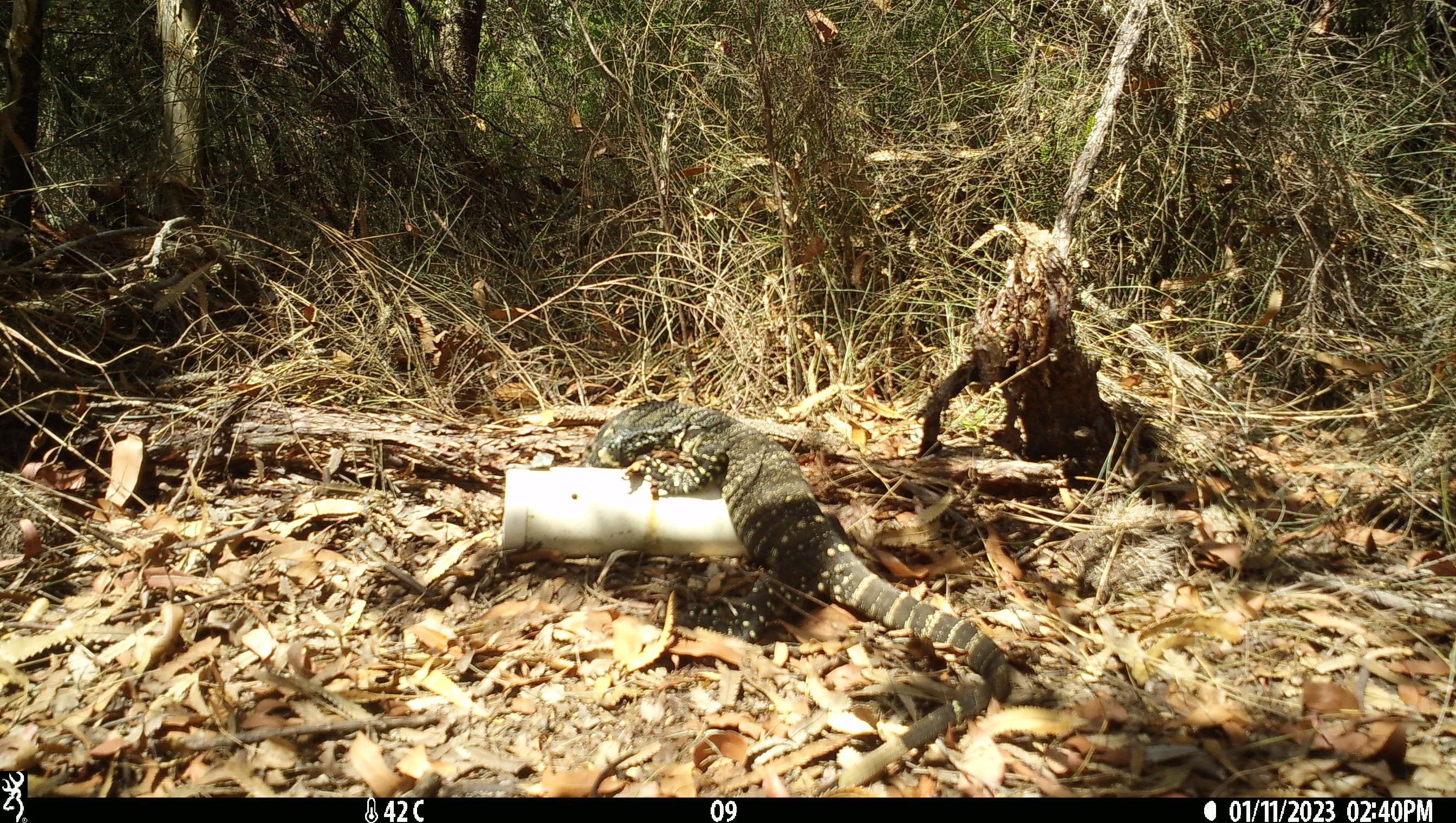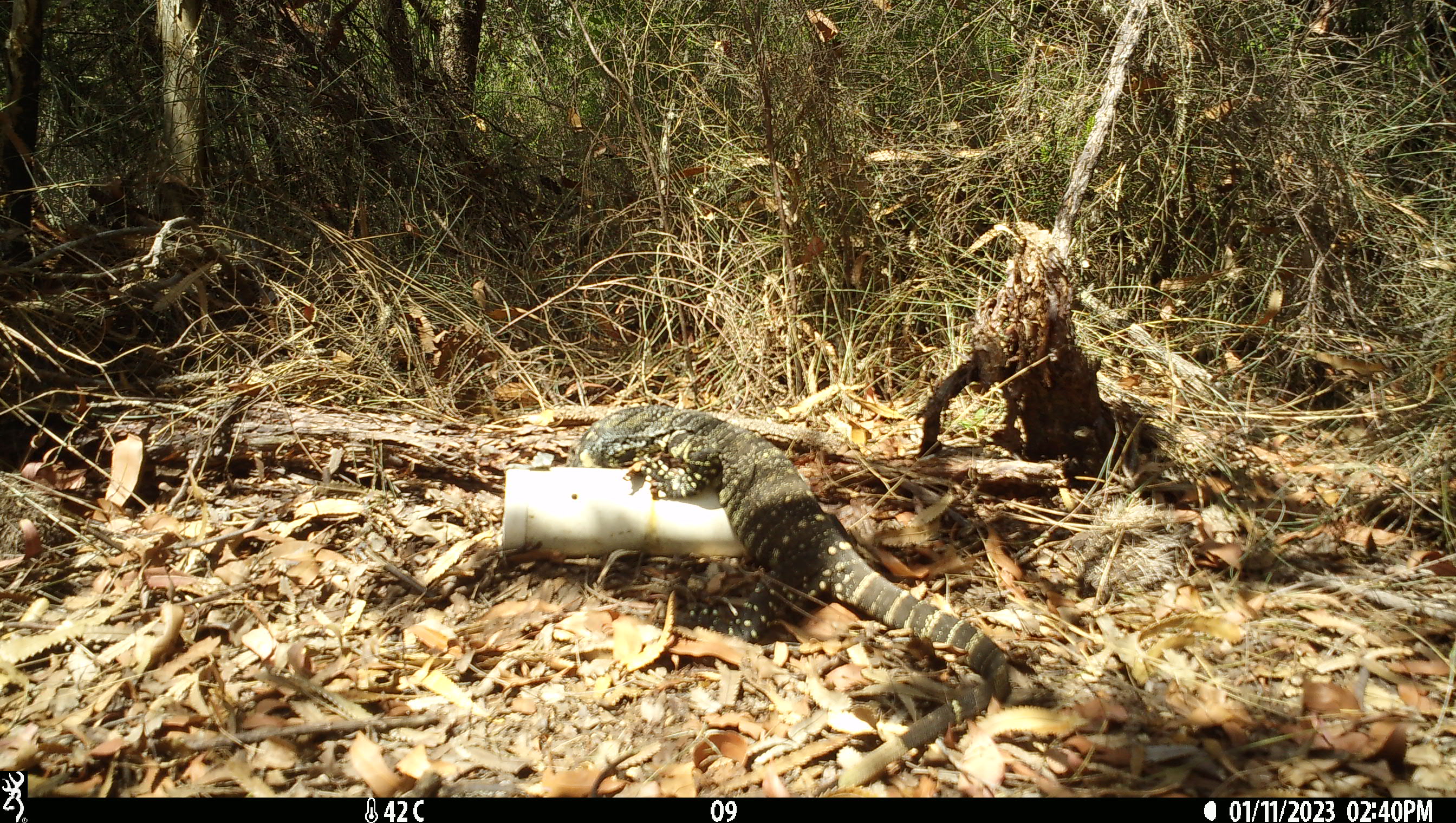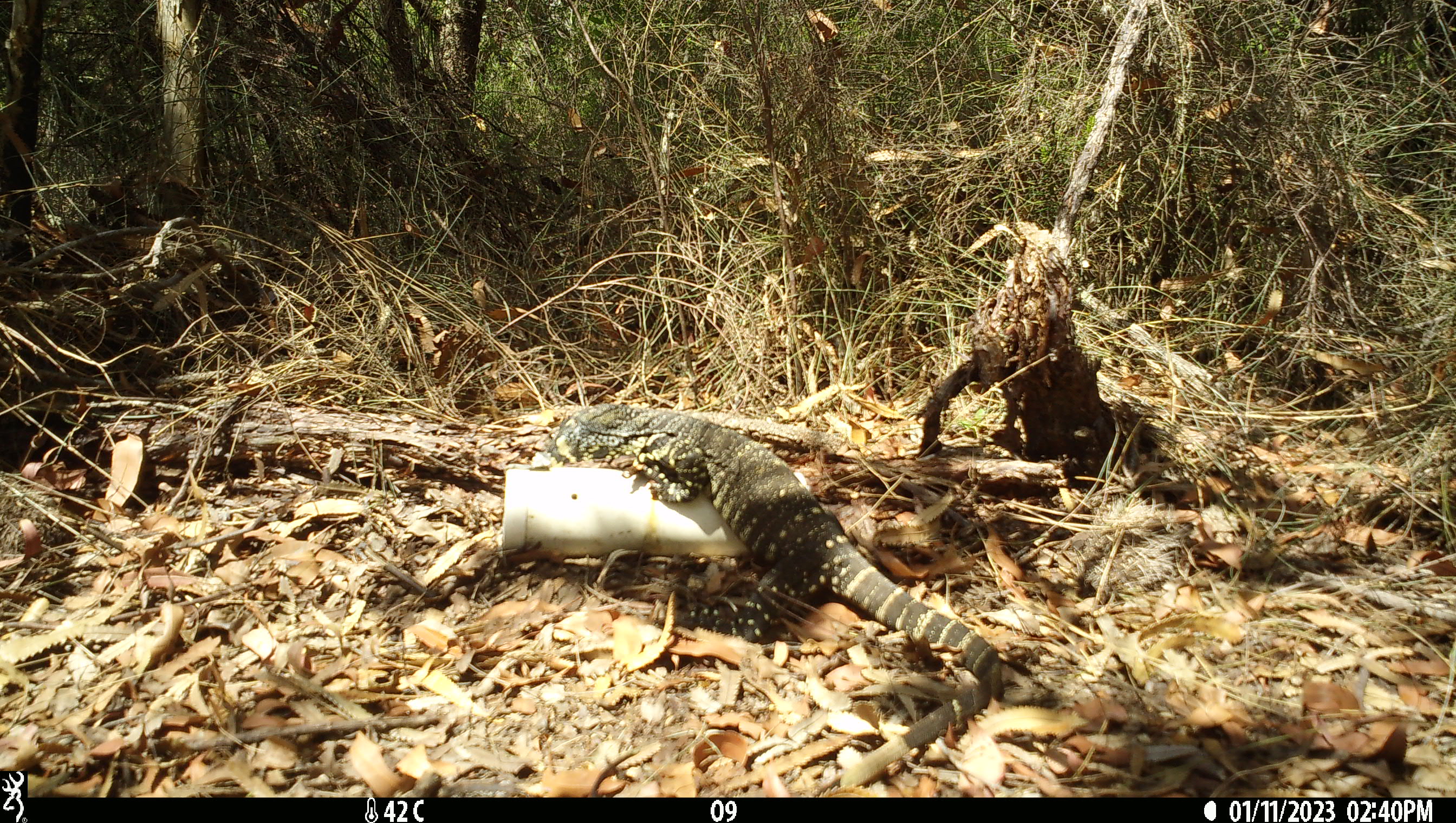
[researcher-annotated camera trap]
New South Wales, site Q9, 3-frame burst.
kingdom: Animalia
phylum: Chordata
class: Reptilia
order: Squamata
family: Varanidae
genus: Varanus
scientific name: Varanus varius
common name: lace monitor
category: goanna